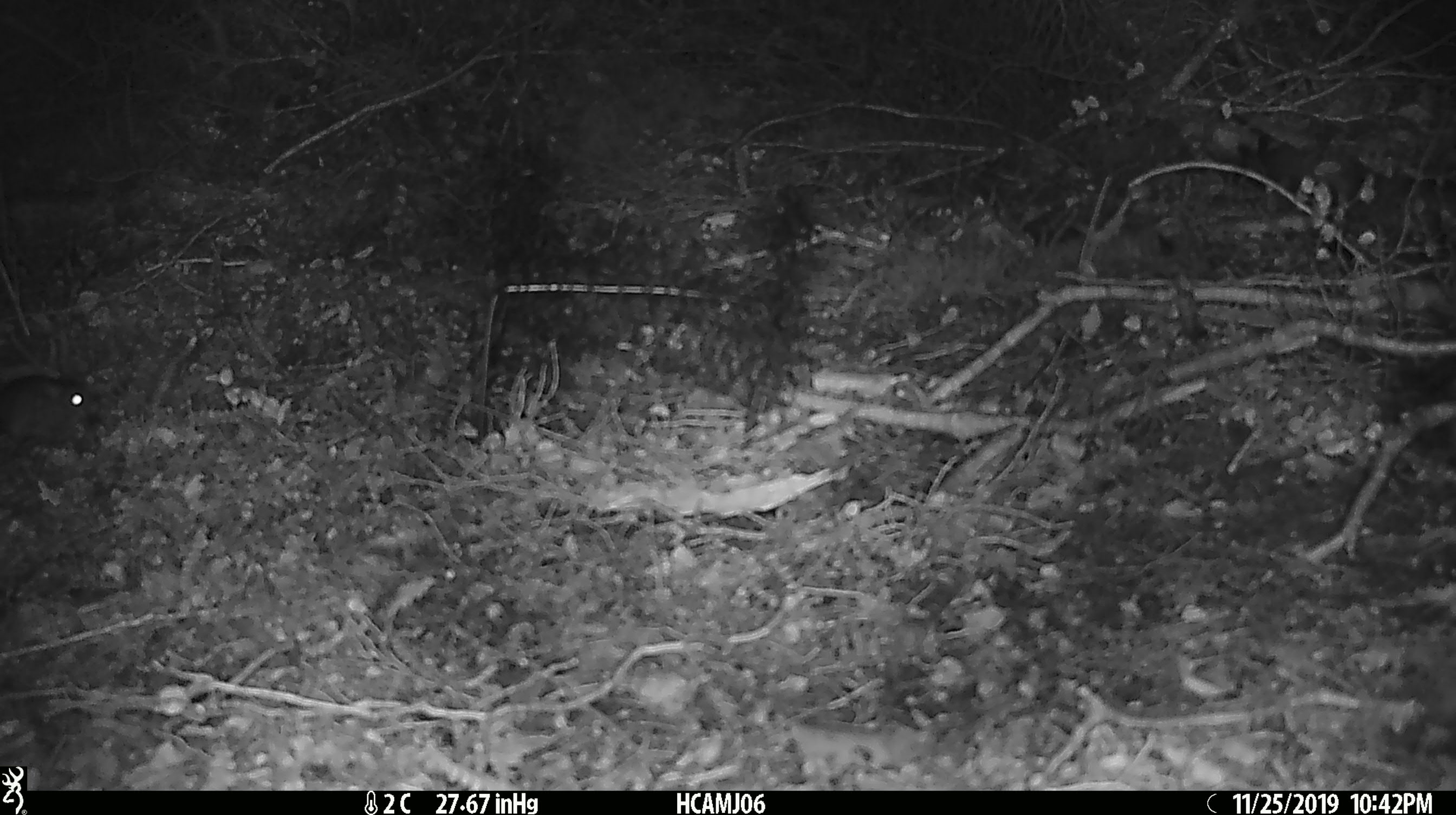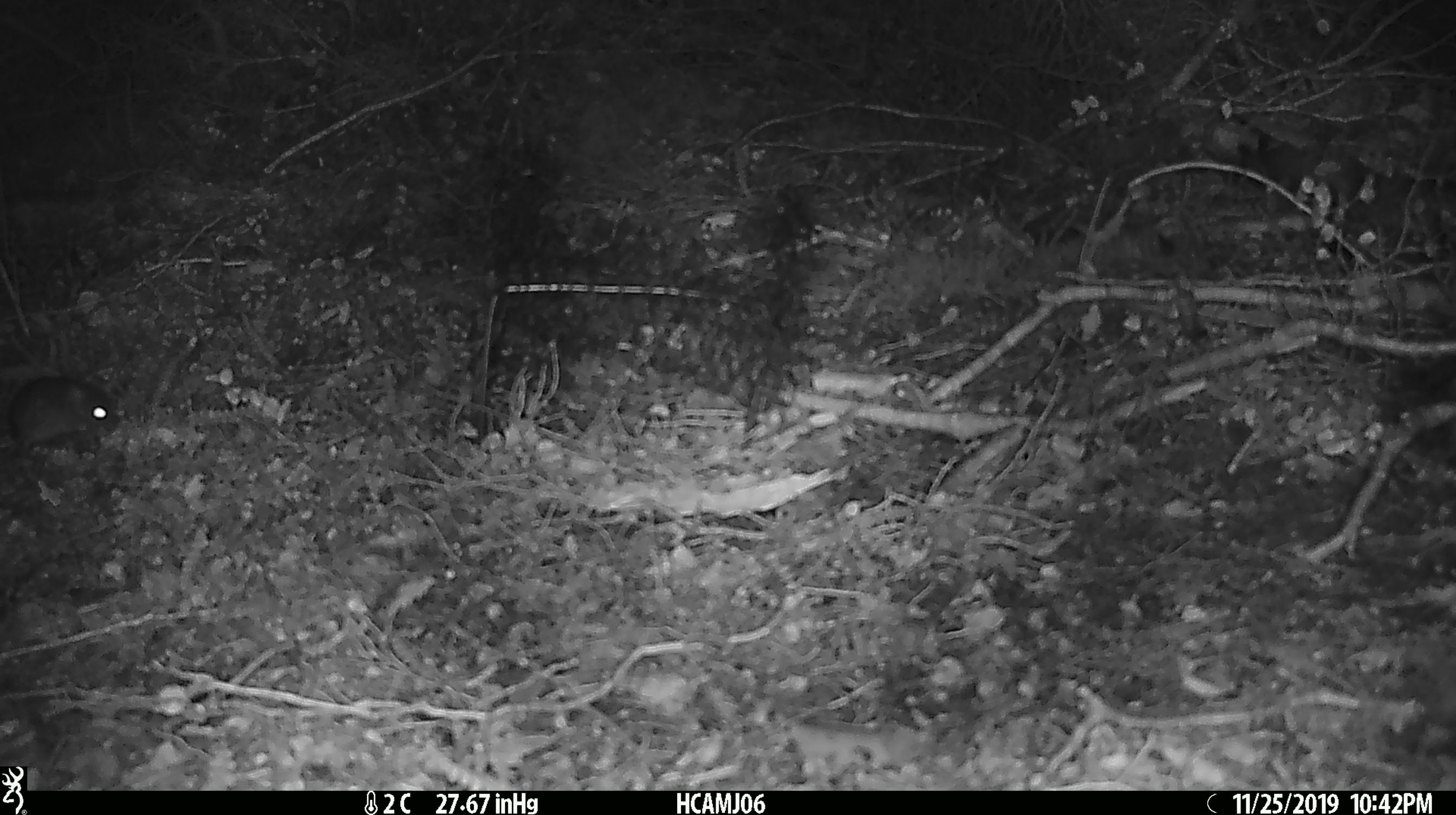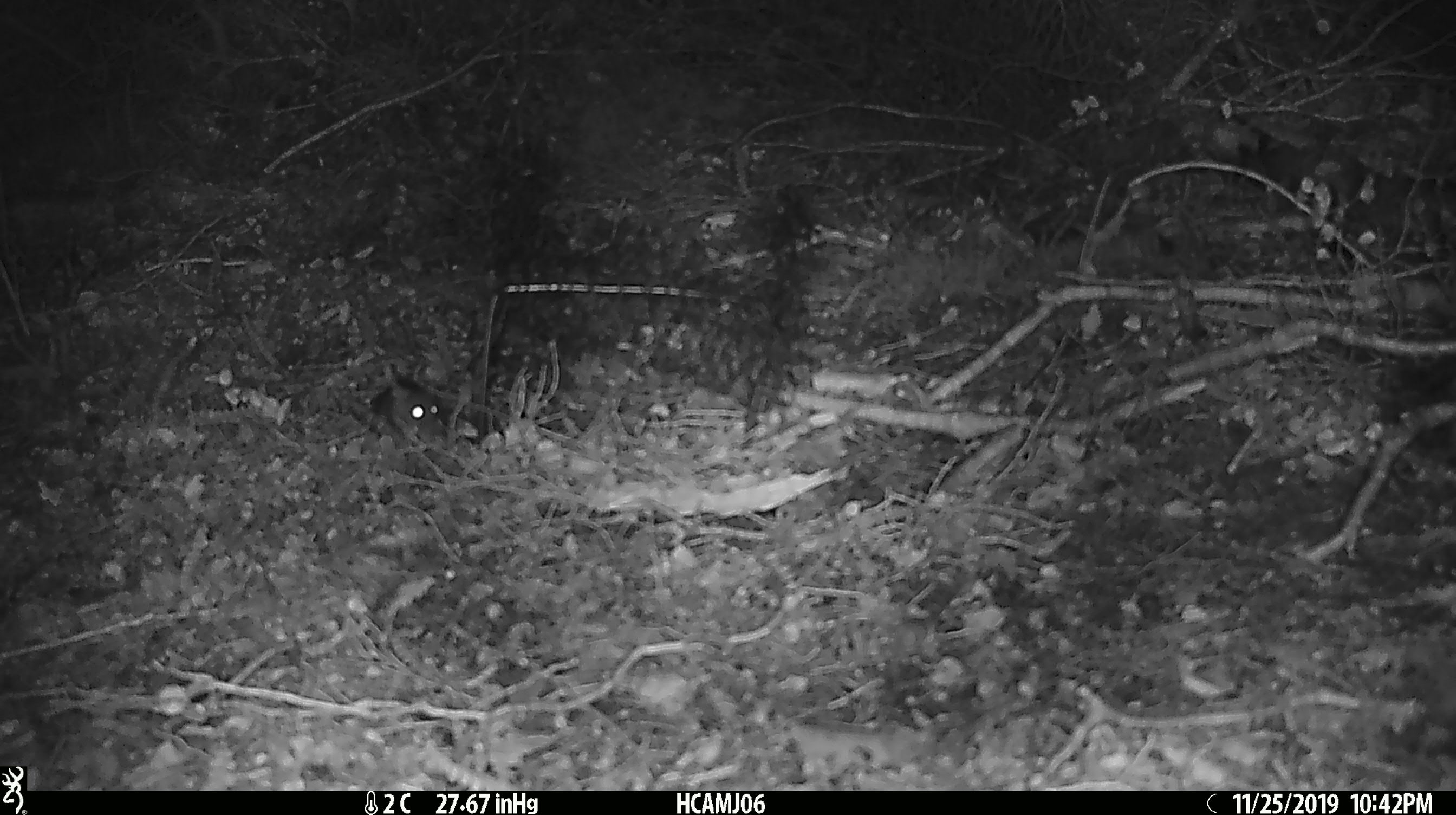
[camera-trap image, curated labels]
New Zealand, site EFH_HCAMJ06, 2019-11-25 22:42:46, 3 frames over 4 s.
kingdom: Animalia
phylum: Chordata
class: Mammalia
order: Rodentia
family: Muridae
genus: Mus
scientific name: Mus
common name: mouse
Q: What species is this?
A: Mouse (Mus).